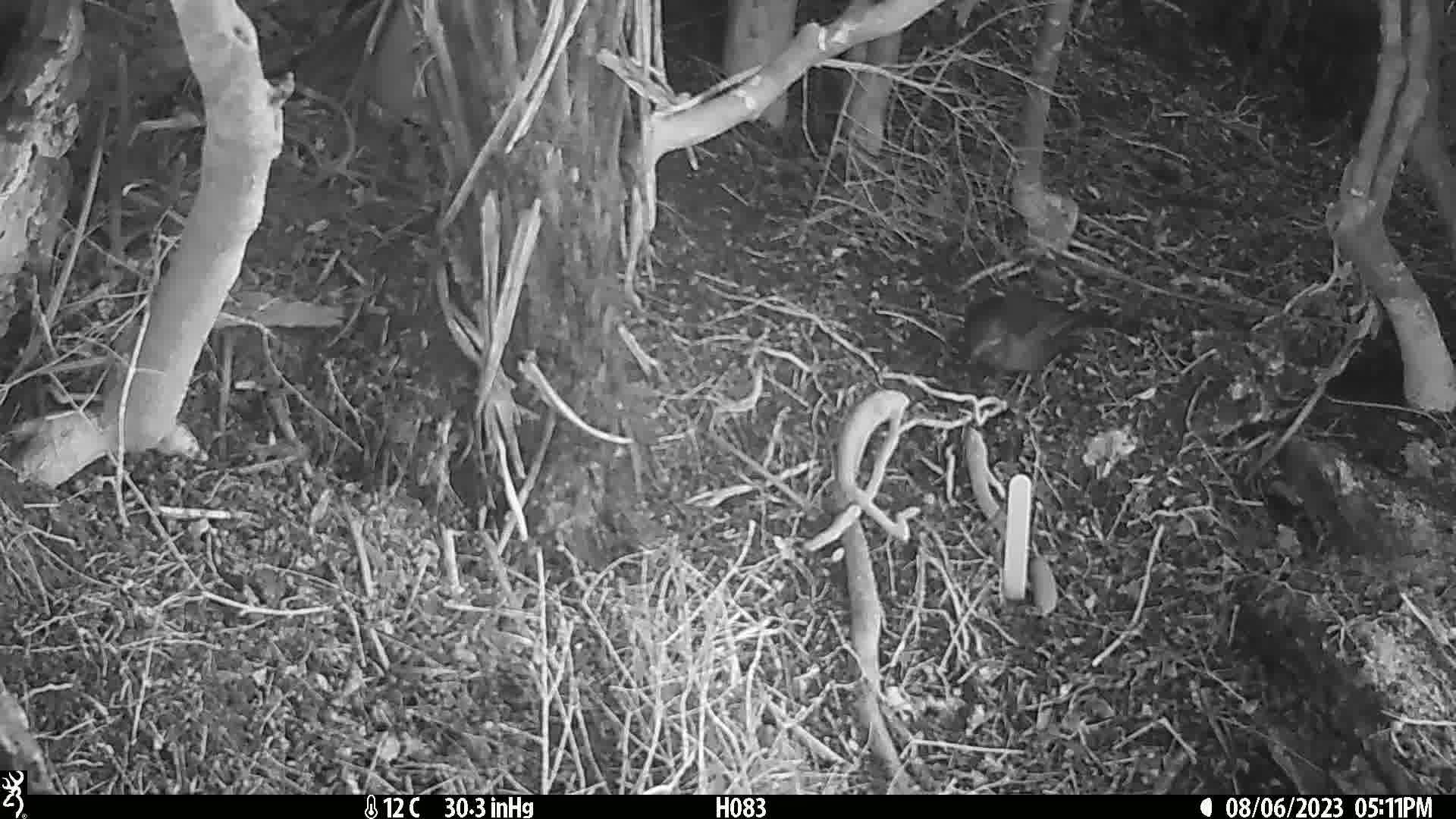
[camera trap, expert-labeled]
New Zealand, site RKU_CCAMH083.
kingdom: Animalia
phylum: Chordata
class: Aves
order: Passeriformes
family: Turdidae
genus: Turdus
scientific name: Turdus merula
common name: eurasian blackbird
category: blackbird